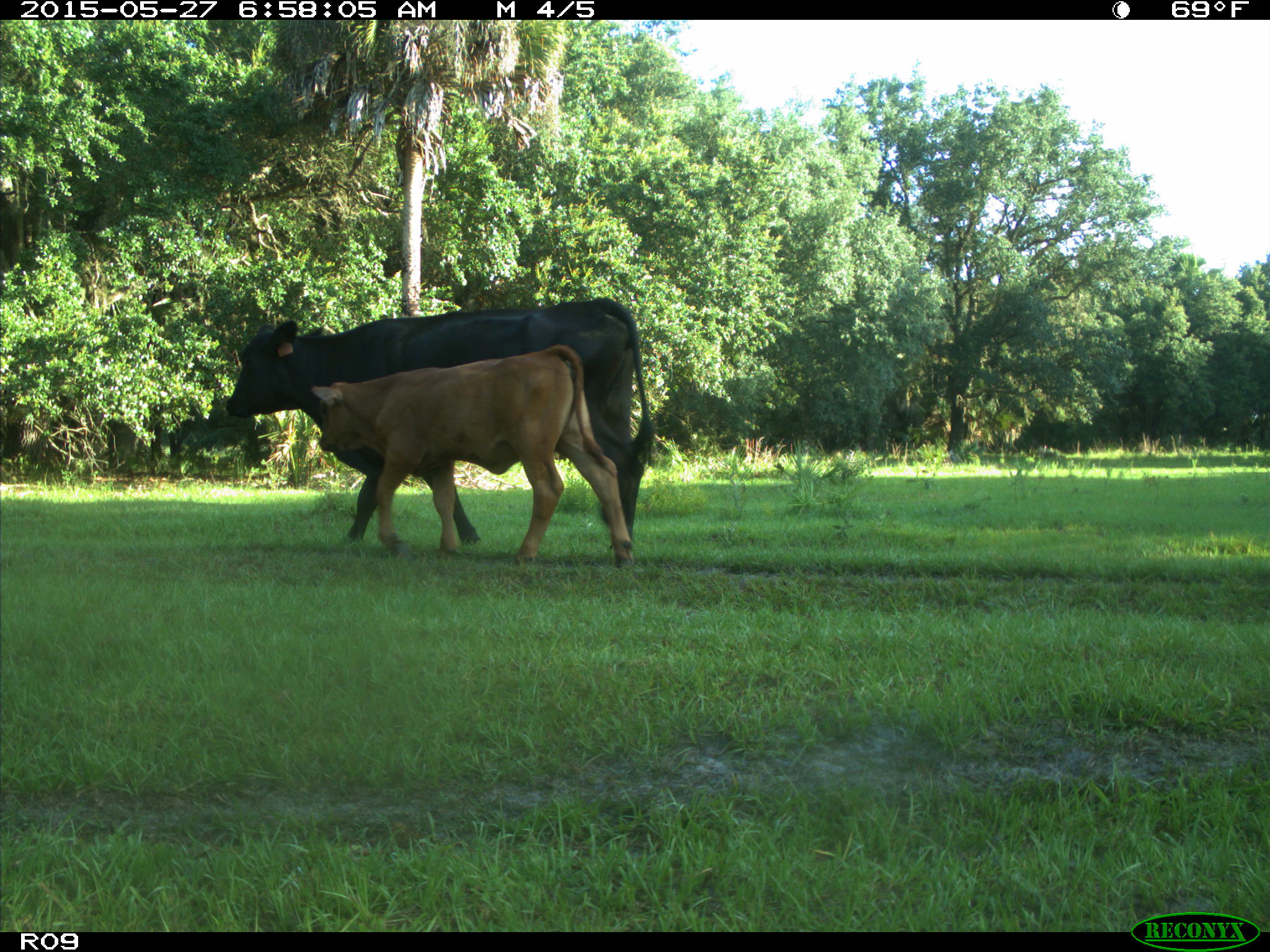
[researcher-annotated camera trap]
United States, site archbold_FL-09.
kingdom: Animalia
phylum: Chordata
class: Mammalia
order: Artiodactyla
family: Bovidae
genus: Bos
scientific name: Bos taurus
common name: domestic cow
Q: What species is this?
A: Bos taurus (domestic cow).